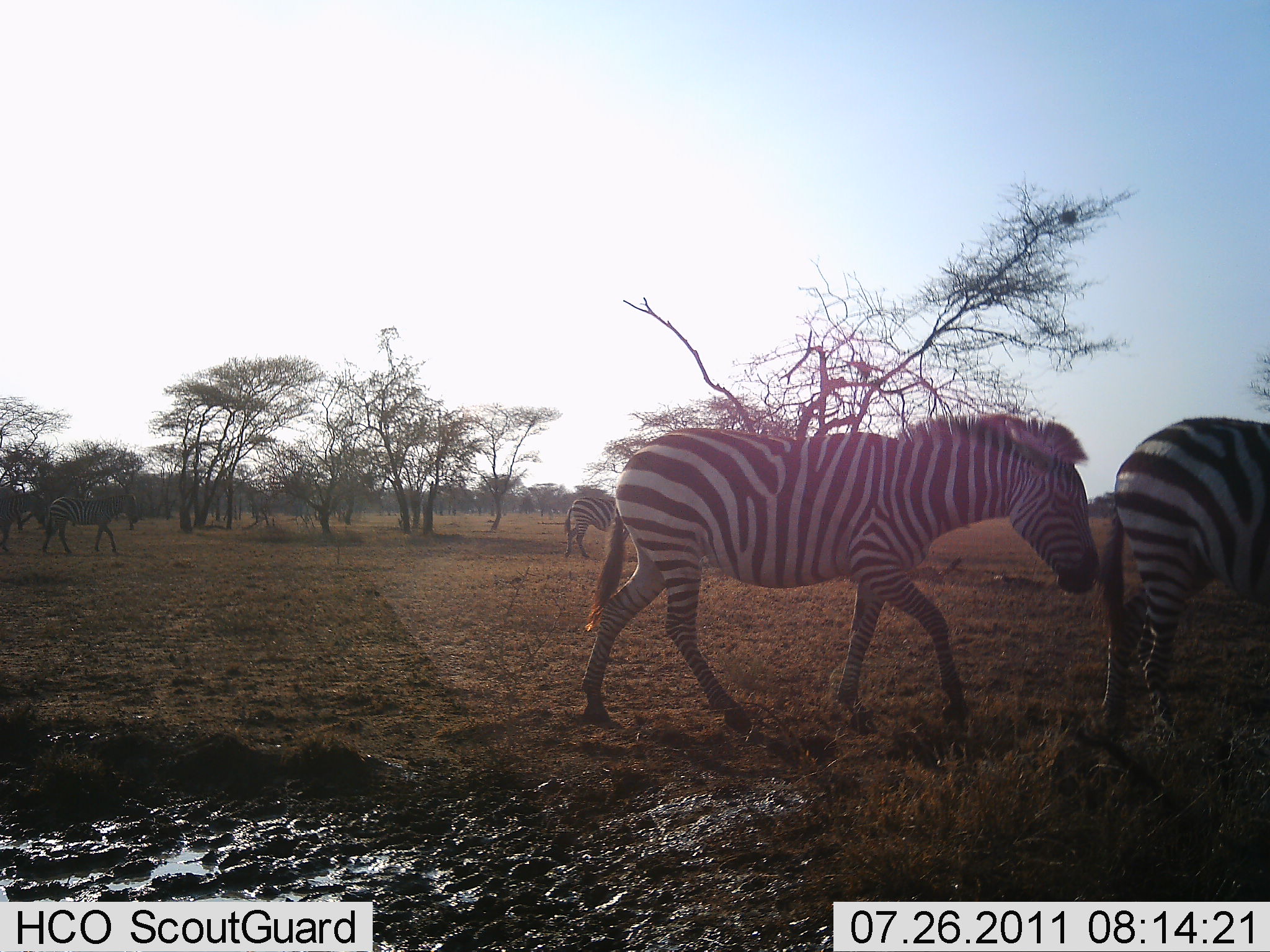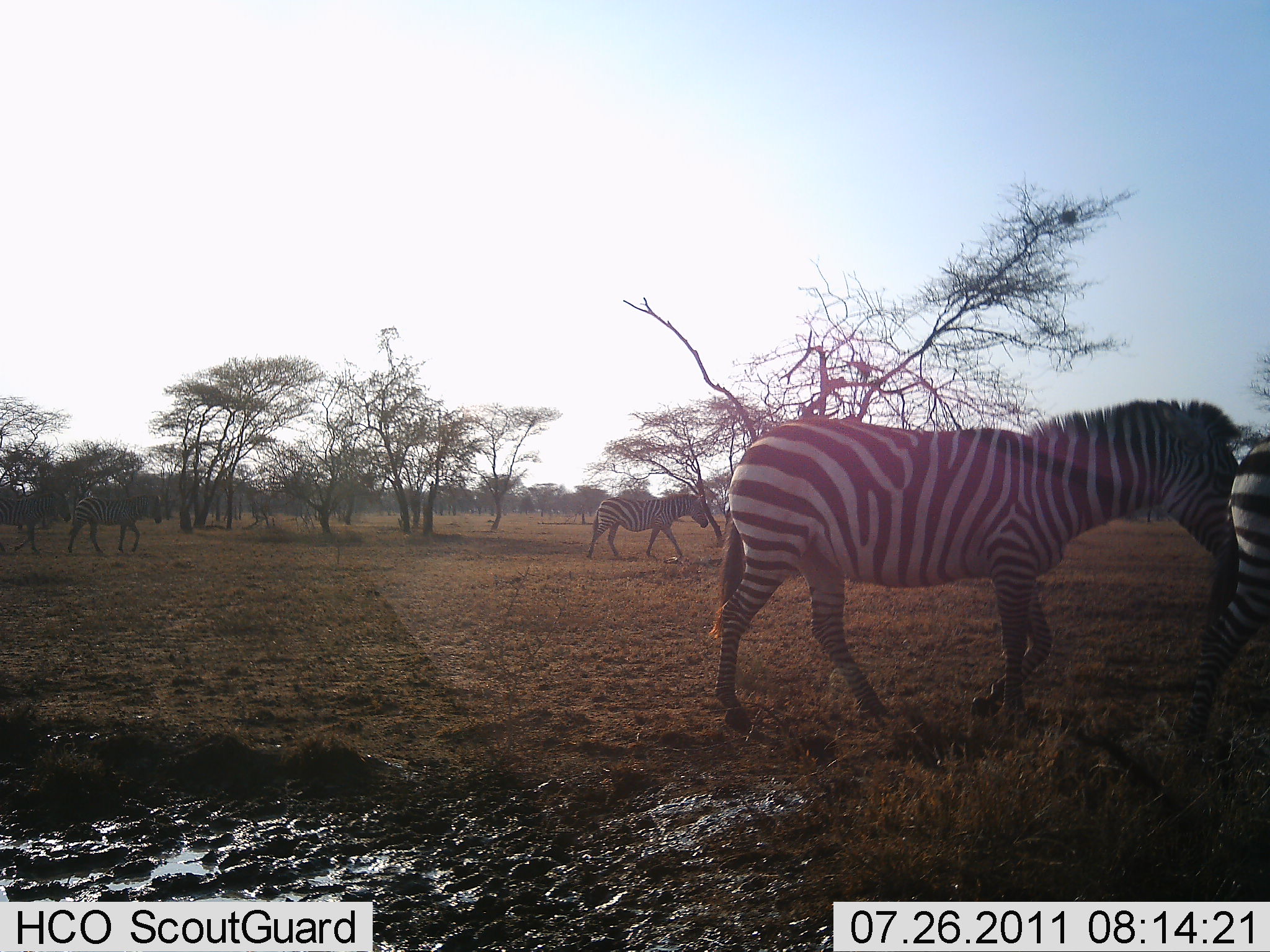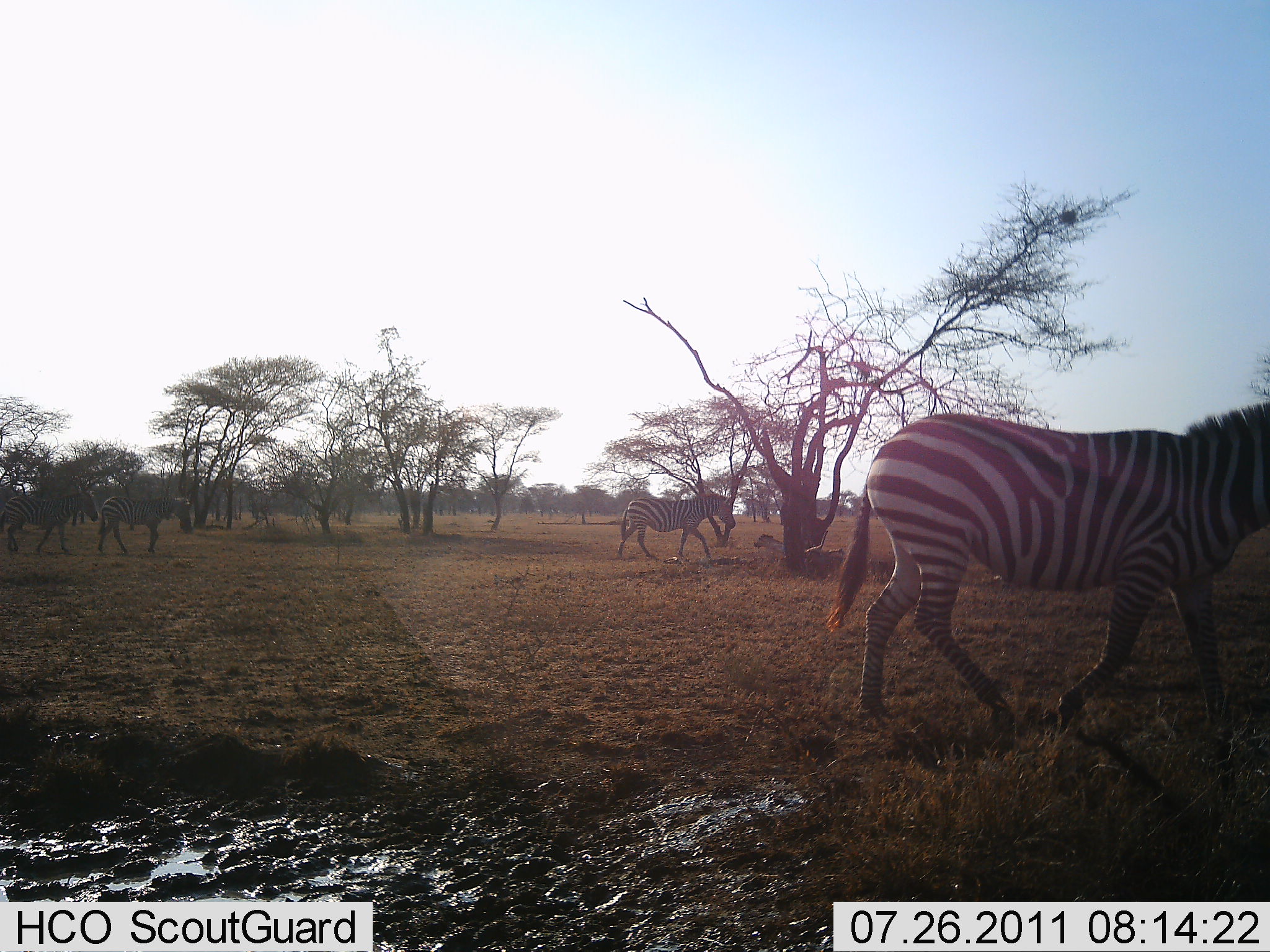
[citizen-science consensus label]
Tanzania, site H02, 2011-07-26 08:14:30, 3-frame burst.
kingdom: Animalia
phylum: Chordata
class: Mammalia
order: Perissodactyla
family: Equidae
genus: Equus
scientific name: Equus quagga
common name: plains zebra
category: zebra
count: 5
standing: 0%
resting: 0%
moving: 100%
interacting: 0%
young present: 0%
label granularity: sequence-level